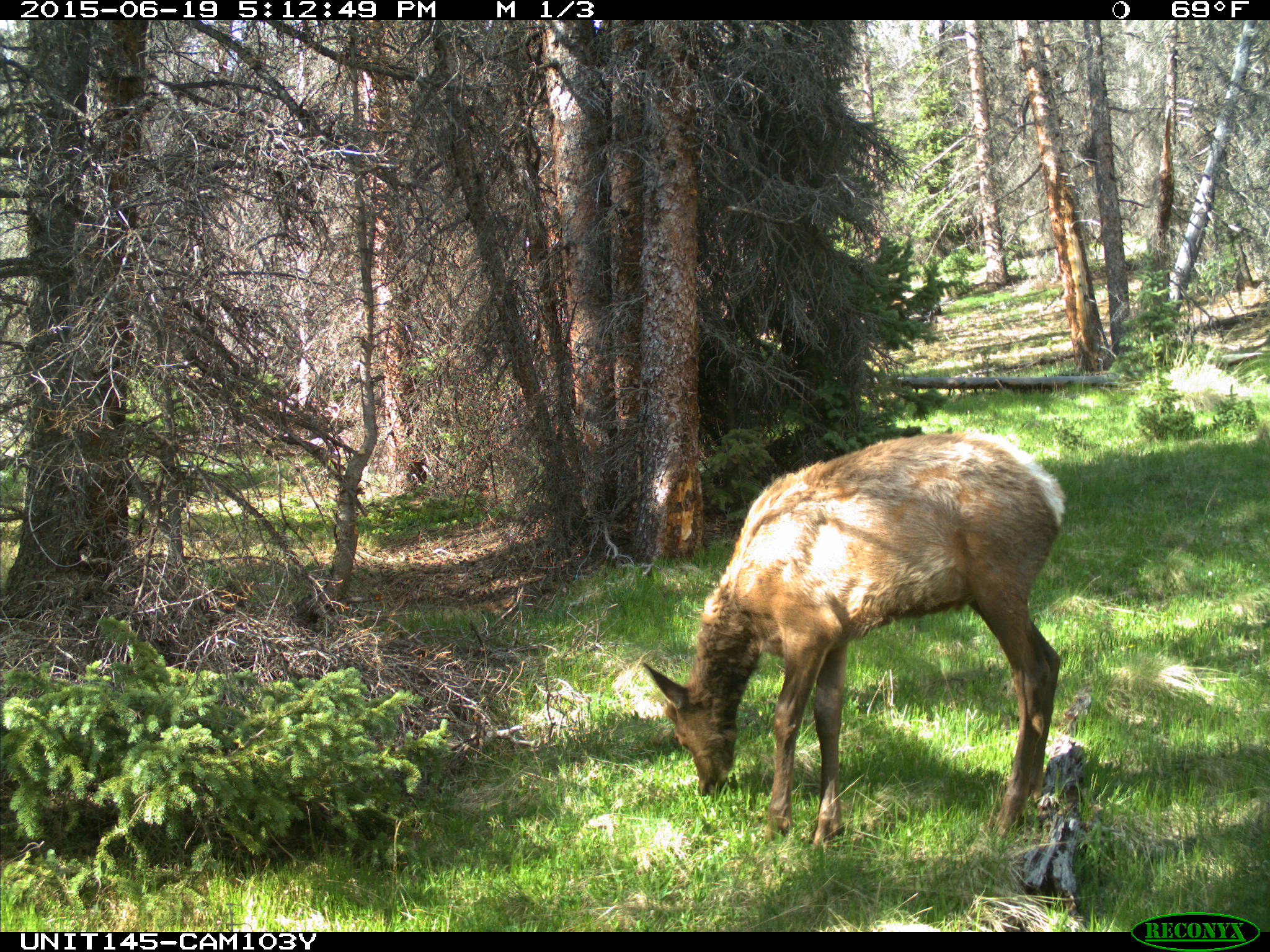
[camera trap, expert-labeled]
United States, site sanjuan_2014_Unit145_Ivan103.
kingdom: Animalia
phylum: Chordata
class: Mammalia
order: Artiodactyla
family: Cervidae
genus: Cervus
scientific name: Cervus elaphus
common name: red deer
Cervus elaphus (red deer).